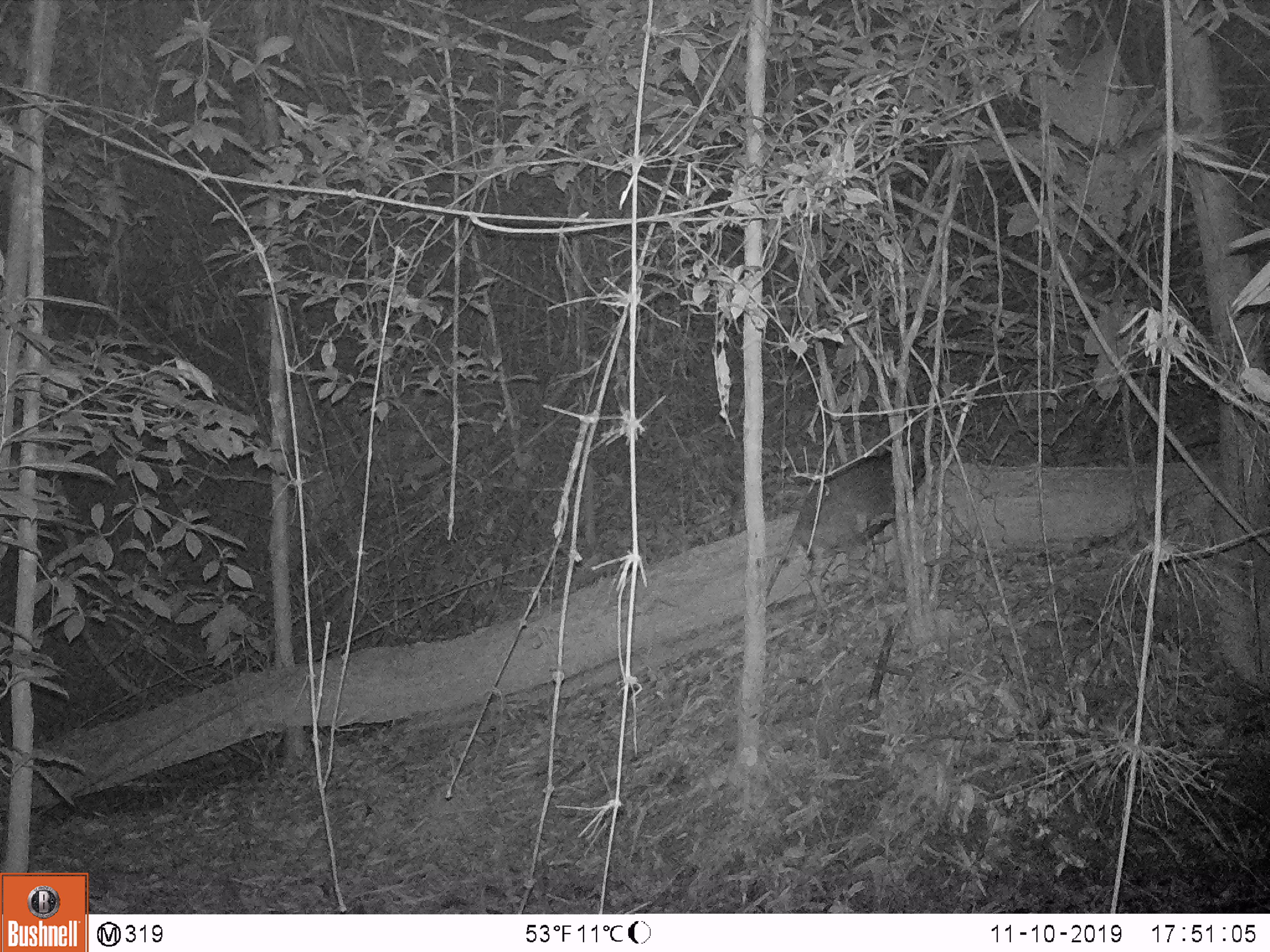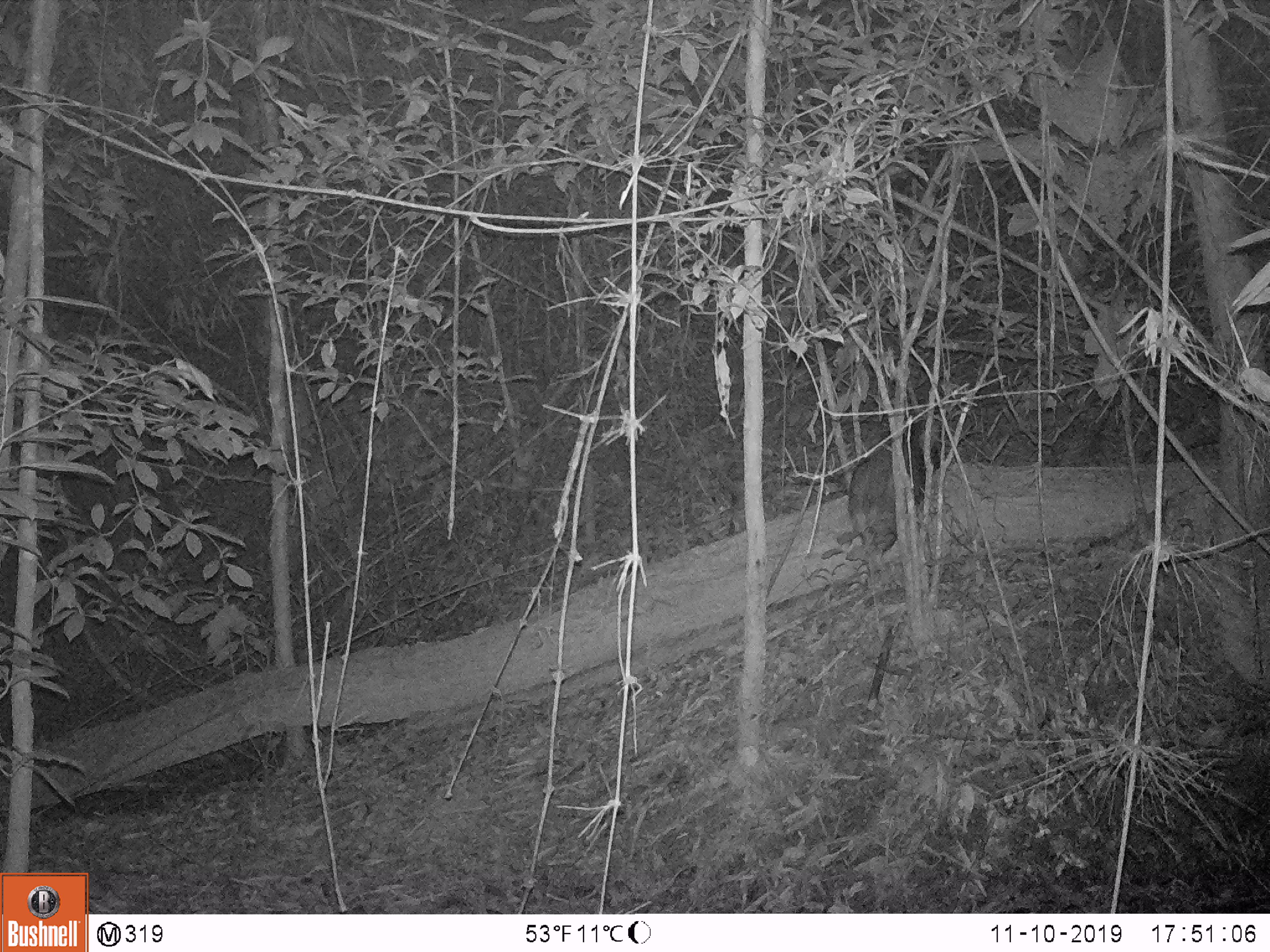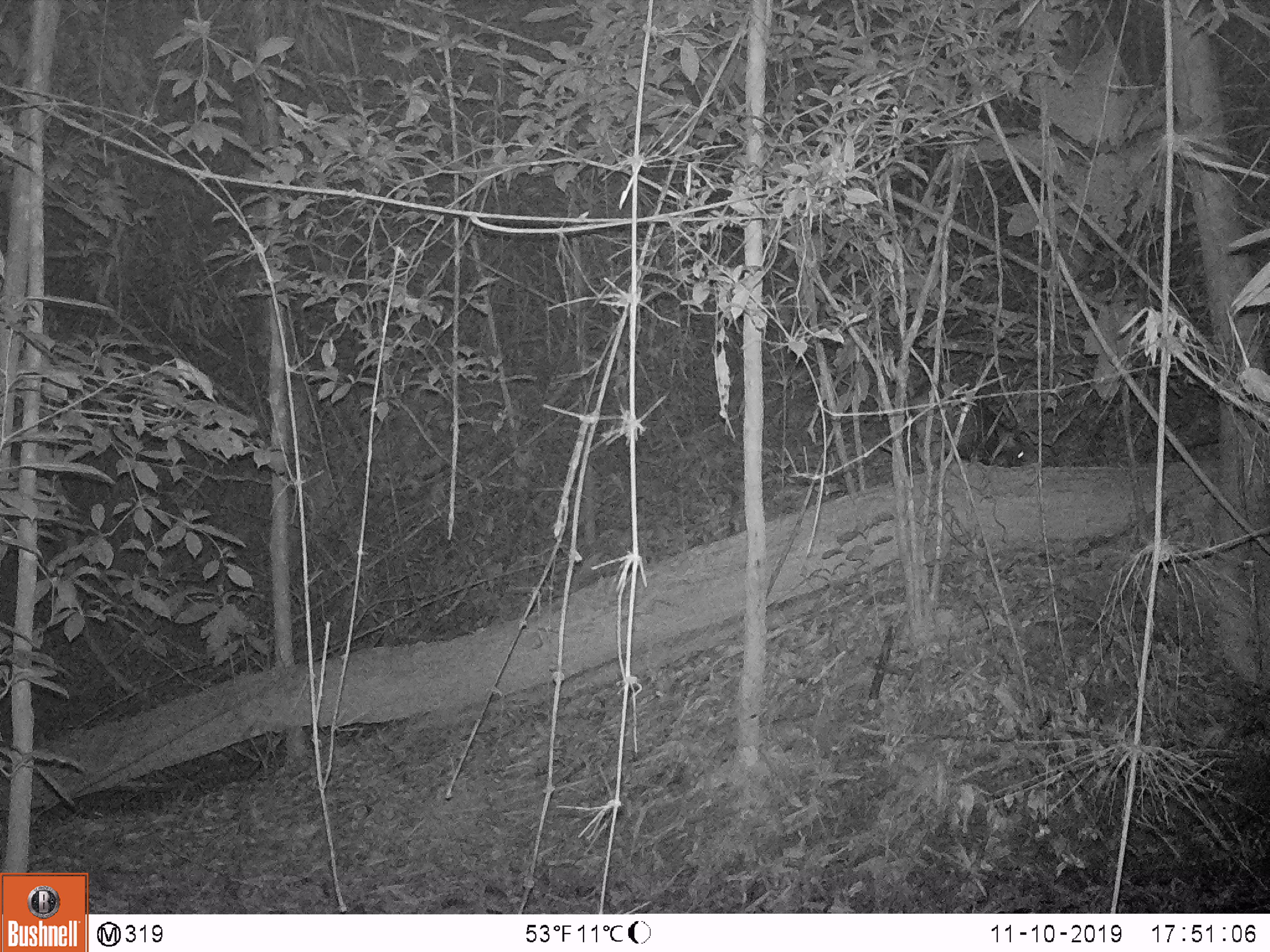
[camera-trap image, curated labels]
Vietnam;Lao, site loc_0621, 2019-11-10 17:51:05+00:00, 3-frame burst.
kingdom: Animalia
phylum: Chordata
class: Mammalia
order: Artiodactyla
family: Suidae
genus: Sus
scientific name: Sus scrofa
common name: eurasian wild pig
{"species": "eurasian wild pig (Sus scrofa)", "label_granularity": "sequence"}